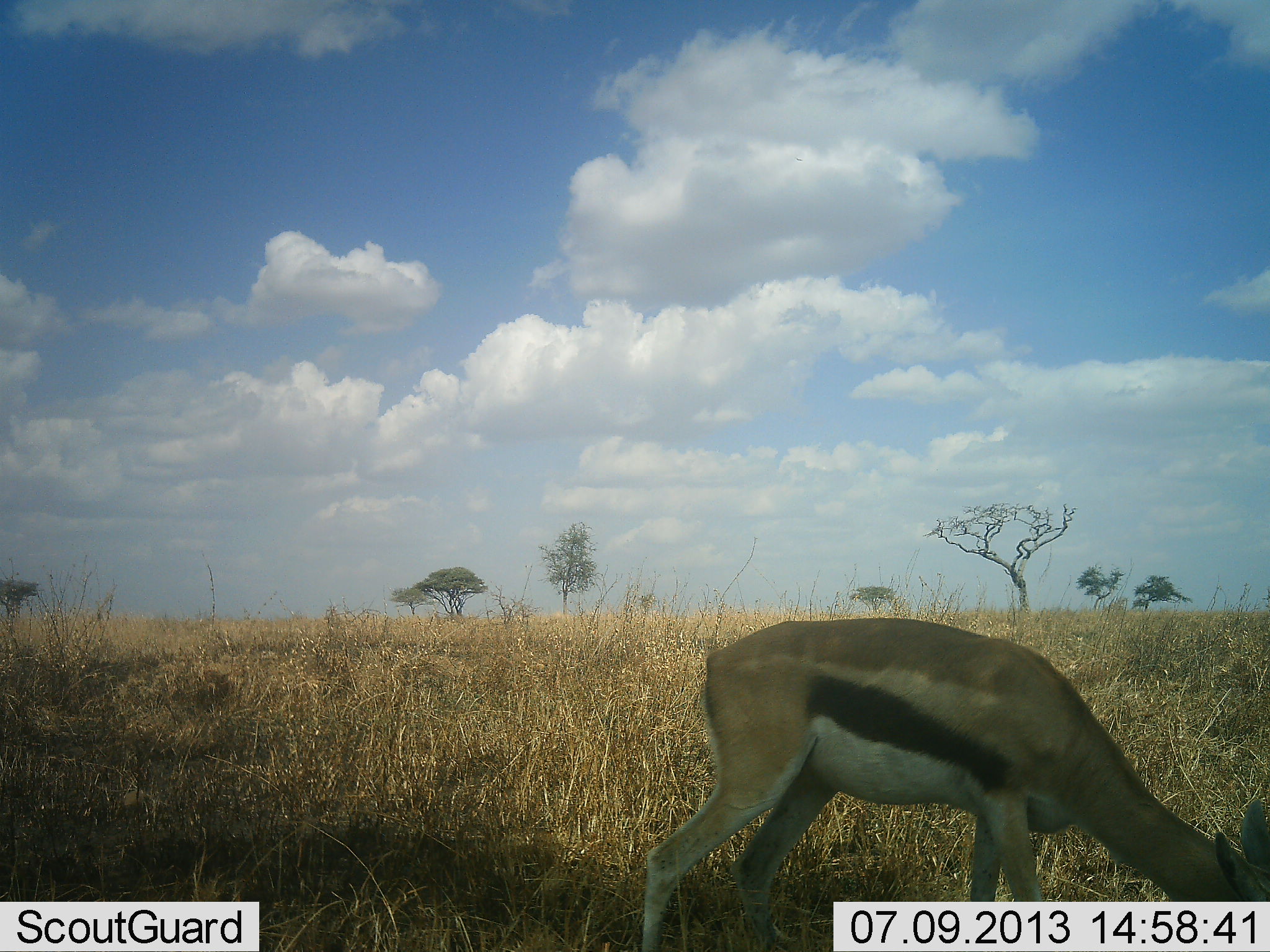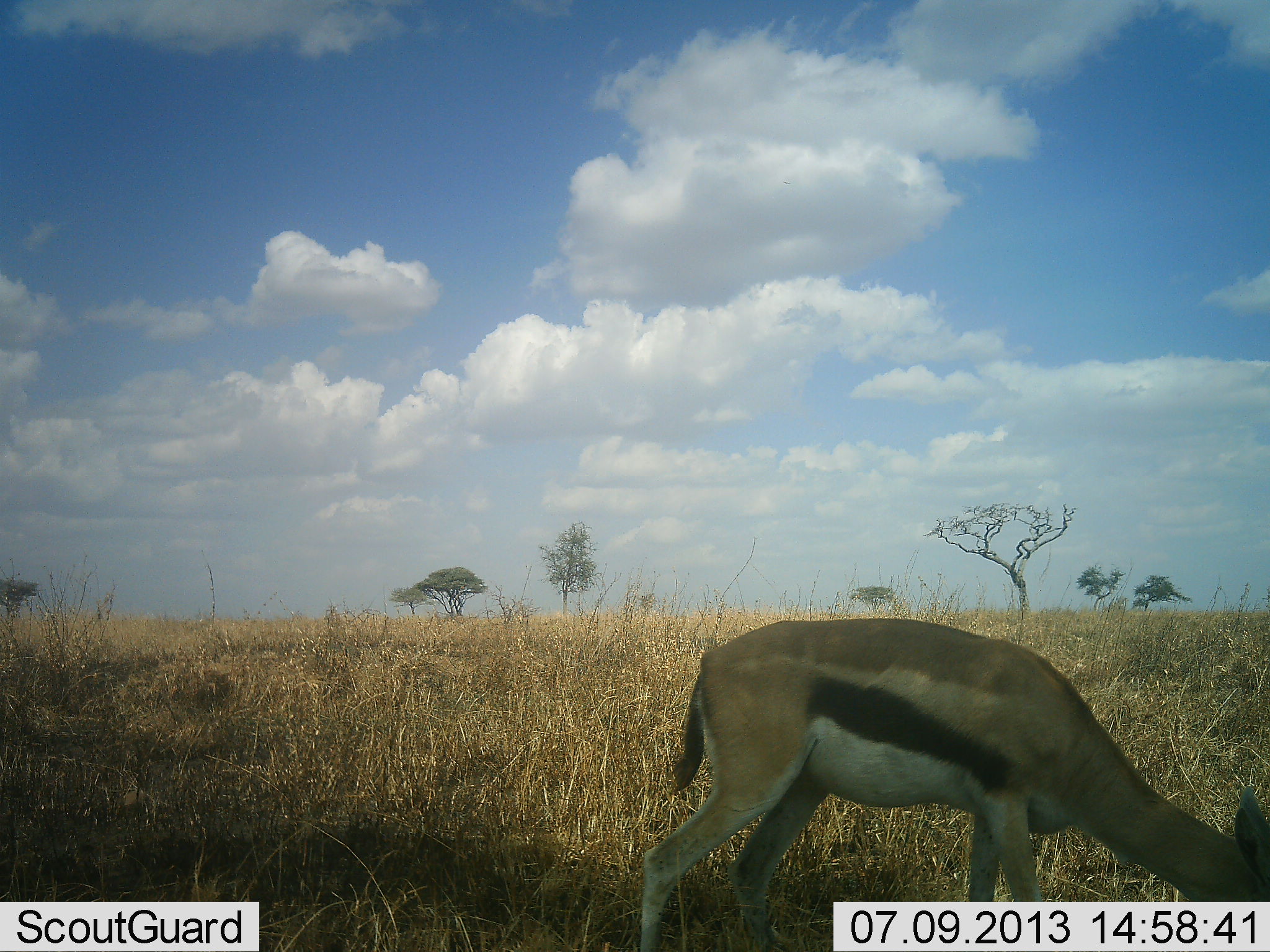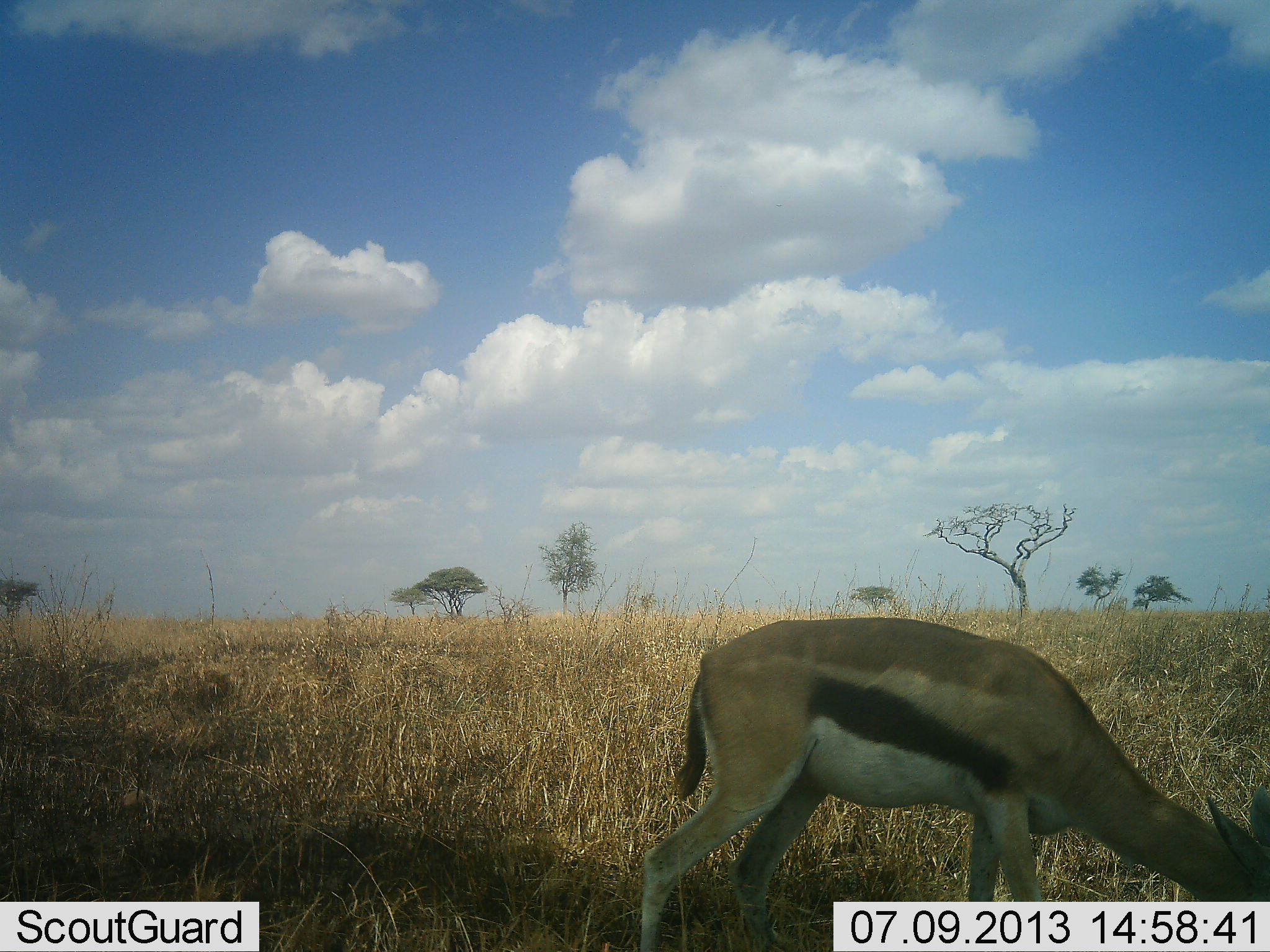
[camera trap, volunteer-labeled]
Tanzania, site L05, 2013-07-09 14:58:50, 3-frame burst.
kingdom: Animalia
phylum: Chordata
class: Mammalia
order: Artiodactyla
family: Bovidae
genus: Eudorcas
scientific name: Eudorcas thomsonii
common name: thomson's gazelle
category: gazellethomsons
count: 1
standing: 42%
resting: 0%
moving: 0%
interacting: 0%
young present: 0%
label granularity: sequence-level